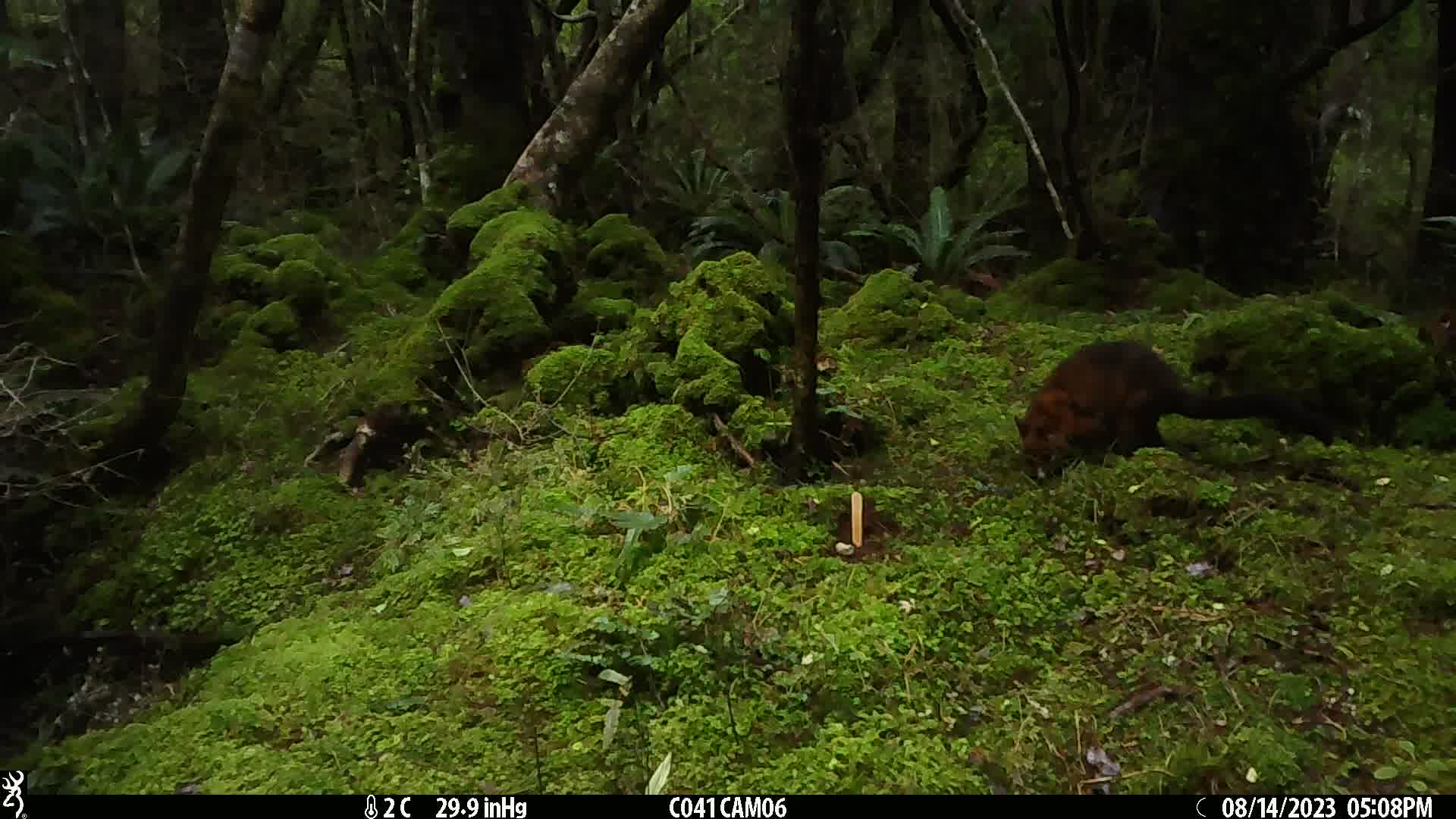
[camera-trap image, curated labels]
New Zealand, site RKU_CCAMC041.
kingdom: Animalia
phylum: Chordata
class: Mammalia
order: Diprotodontia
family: Phalangeridae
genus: Trichosurus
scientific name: Trichosurus vulpecula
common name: common brushtail possum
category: possum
Possum (common brushtail possum) (Trichosurus vulpecula).